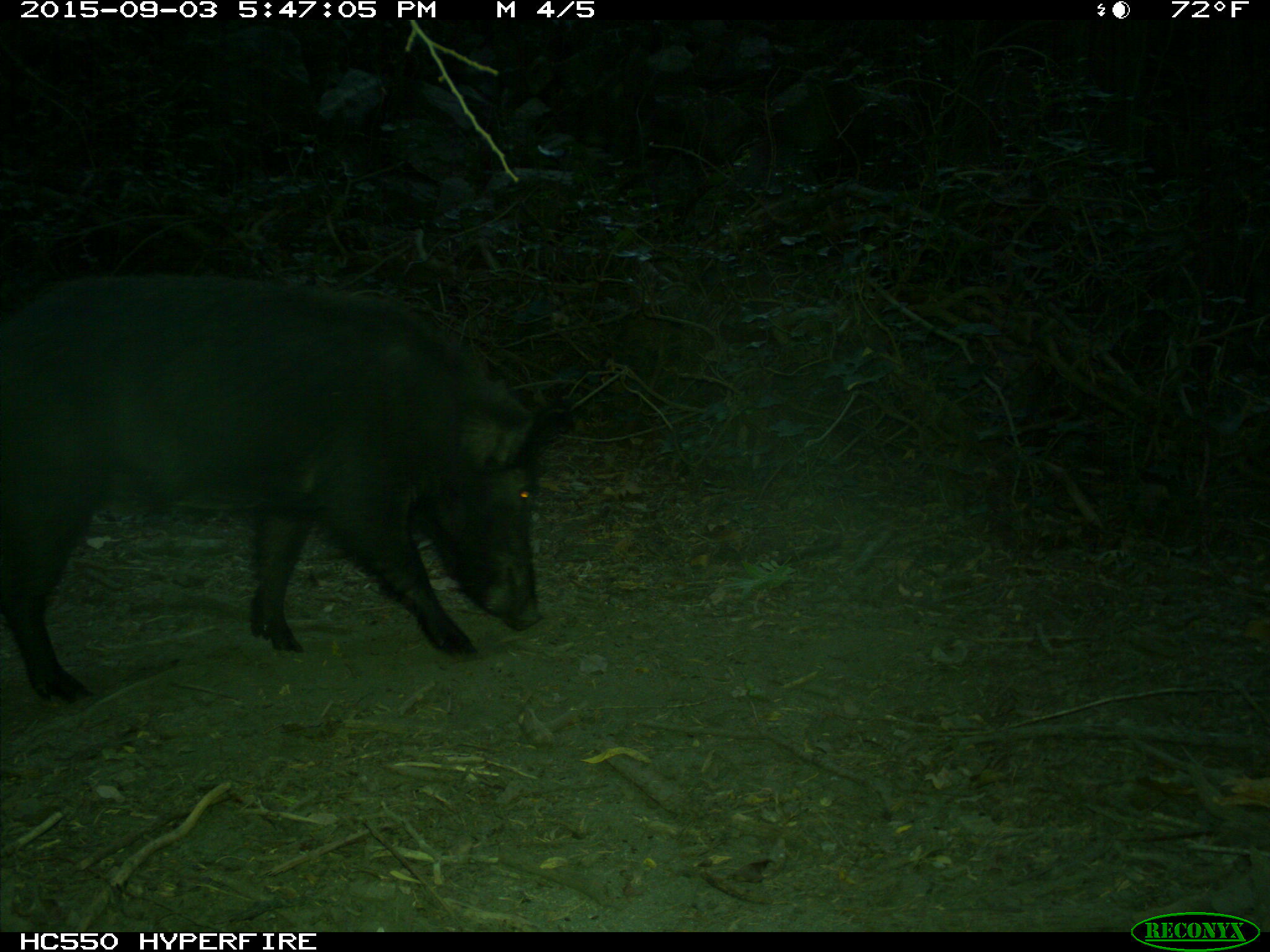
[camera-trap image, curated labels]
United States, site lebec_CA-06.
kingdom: Animalia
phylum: Chordata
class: Mammalia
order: Artiodactyla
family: Suidae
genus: Sus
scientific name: Sus scrofa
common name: wild boar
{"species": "Sus scrofa (wild boar)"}